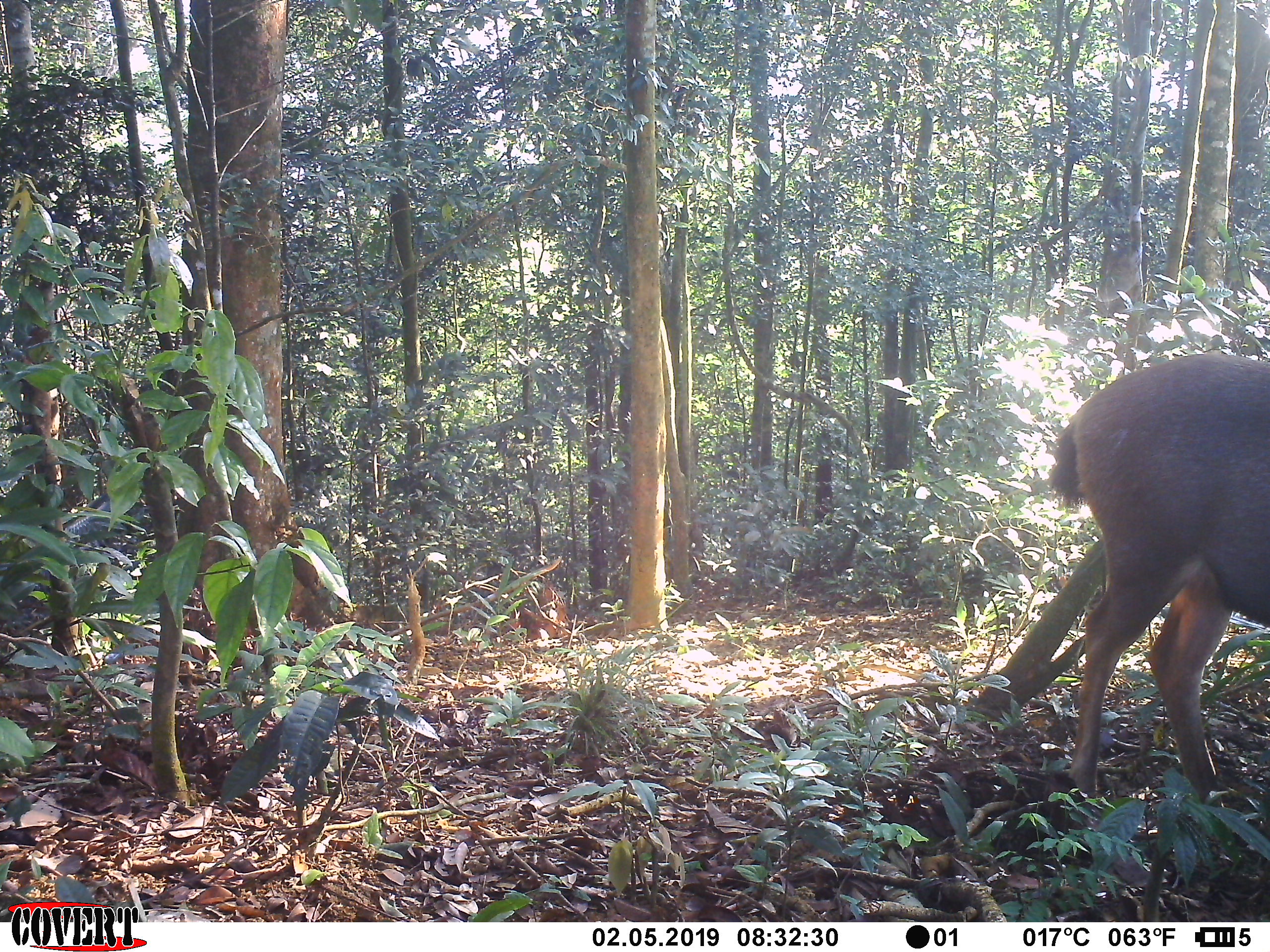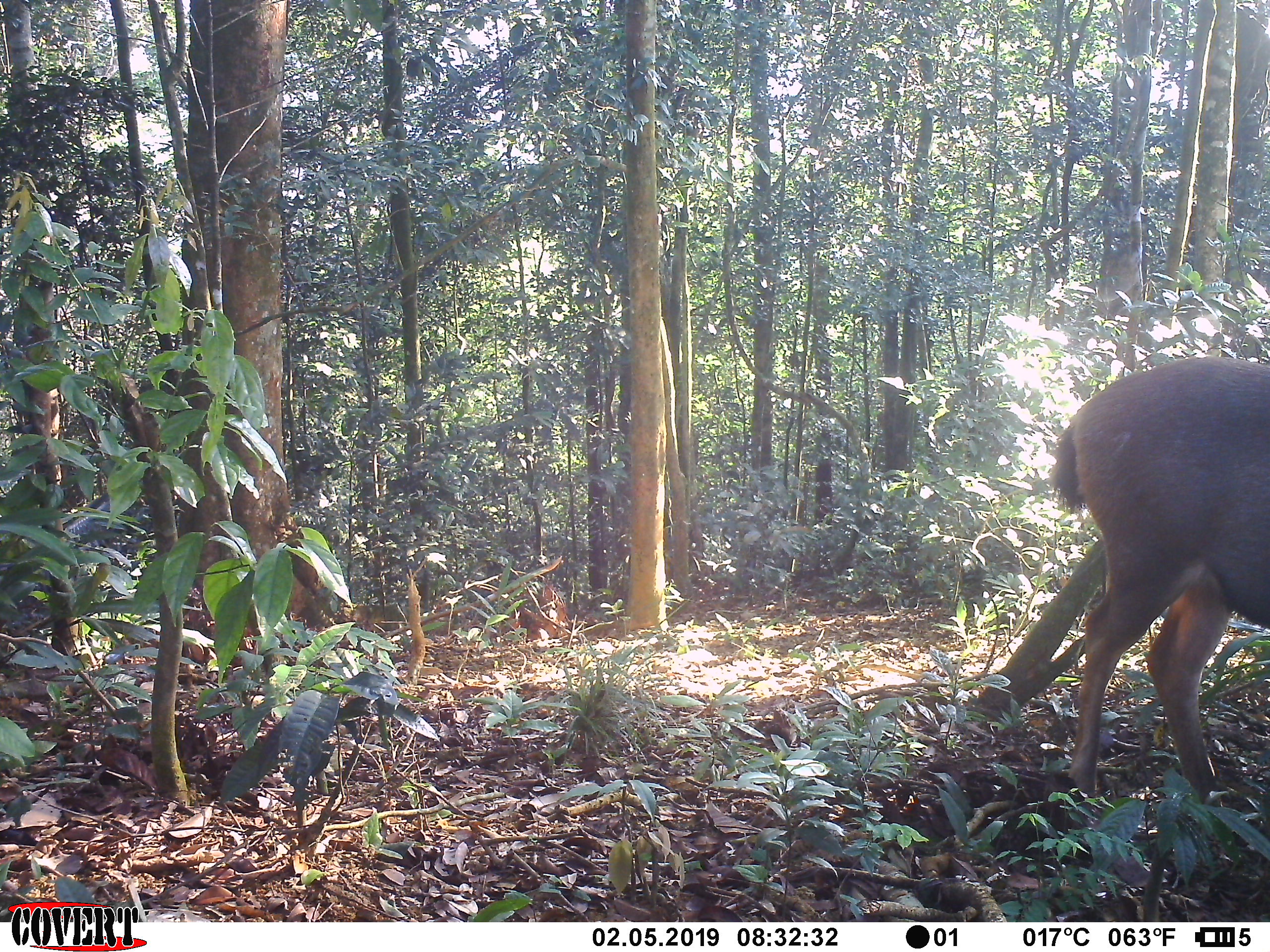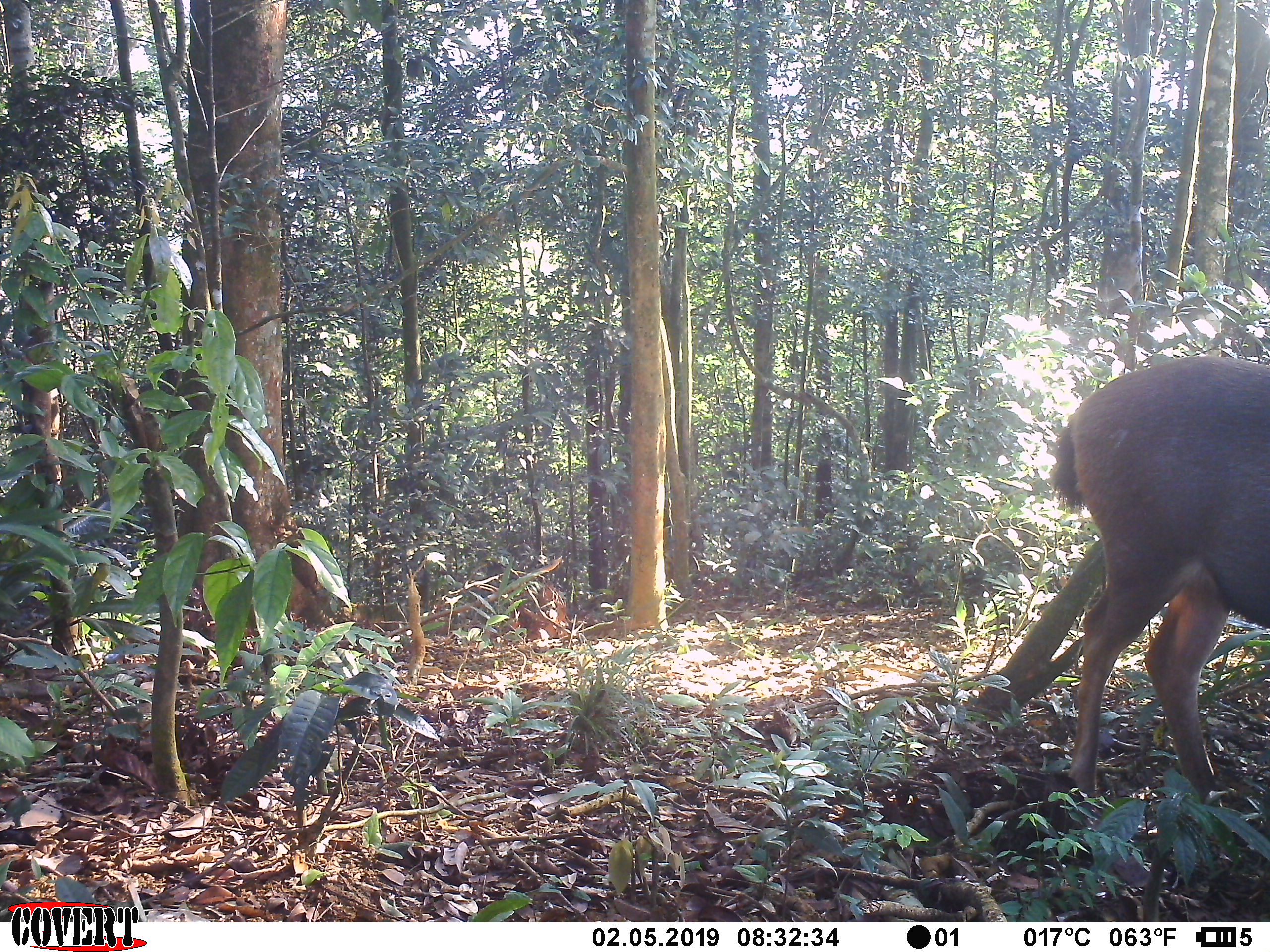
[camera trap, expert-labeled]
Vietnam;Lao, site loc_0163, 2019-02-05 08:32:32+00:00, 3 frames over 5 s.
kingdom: Animalia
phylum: Chordata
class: Mammalia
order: Artiodactyla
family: Cervidae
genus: Rusa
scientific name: Rusa unicolor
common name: sambar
Sambar (Rusa unicolor). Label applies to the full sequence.